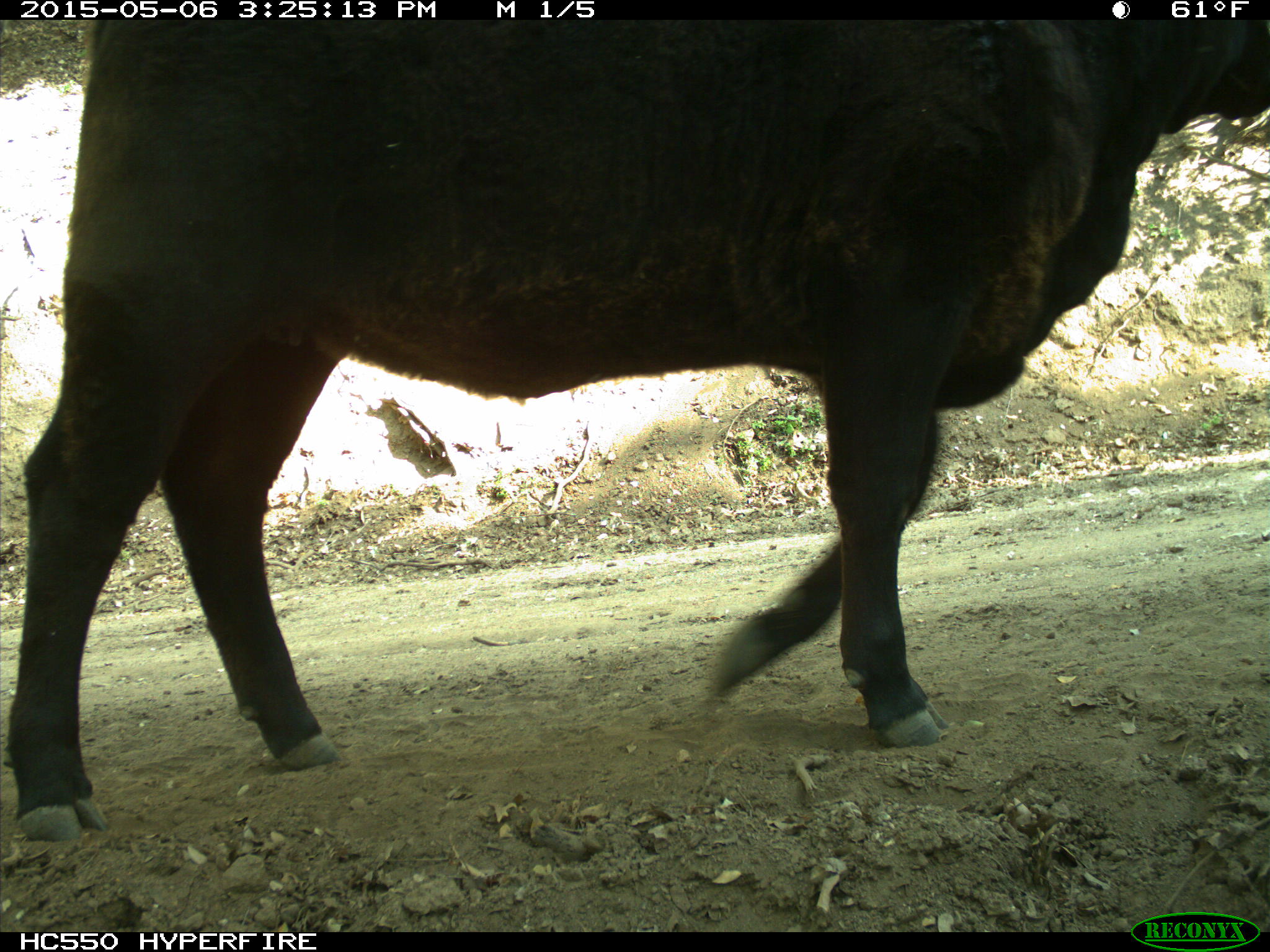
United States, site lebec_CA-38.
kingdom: Animalia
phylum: Chordata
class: Mammalia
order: Artiodactyla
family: Bovidae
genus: Bos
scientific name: Bos taurus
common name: domestic cow